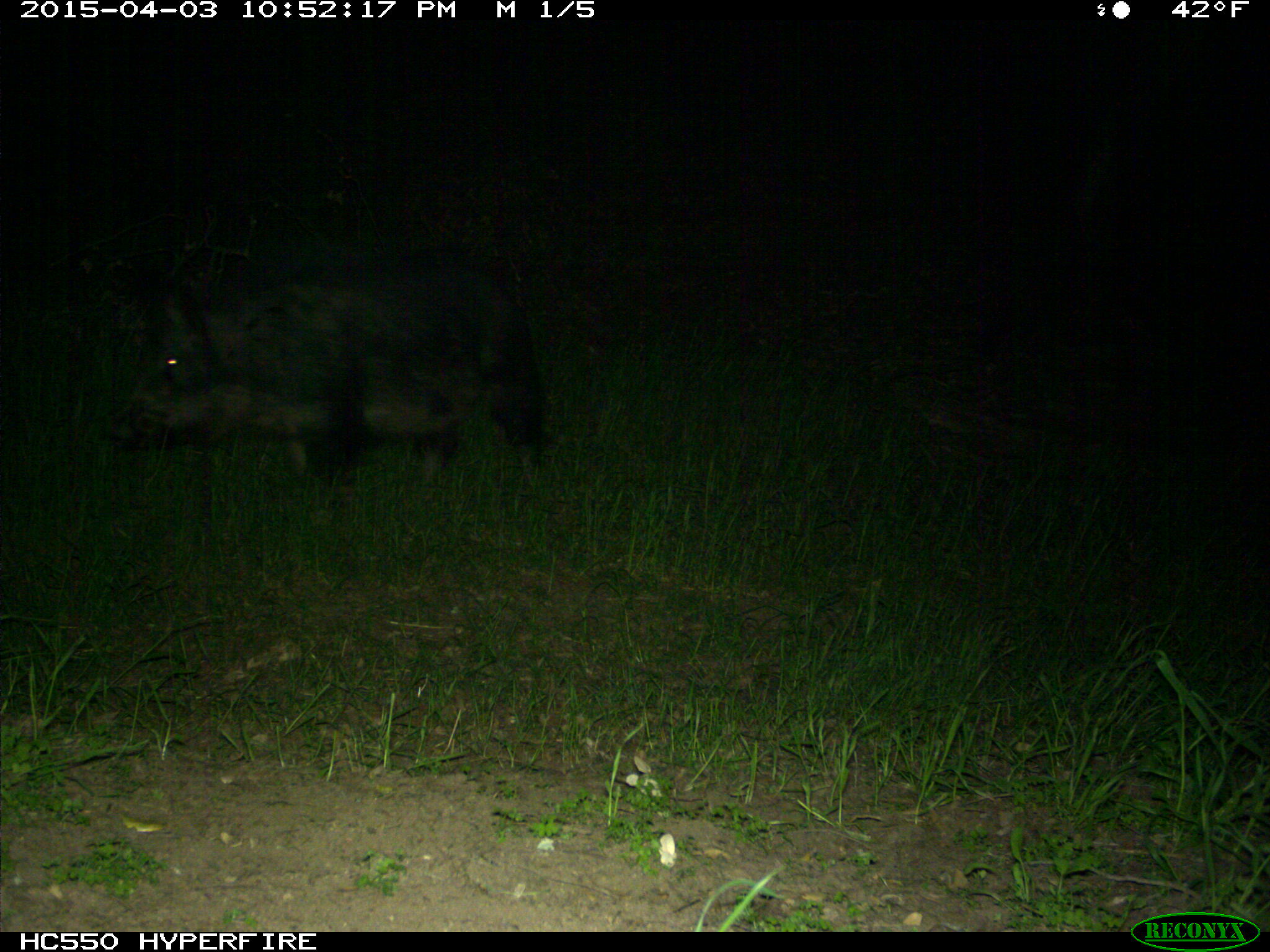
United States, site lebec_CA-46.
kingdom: Animalia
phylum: Chordata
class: Mammalia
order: Artiodactyla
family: Suidae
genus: Sus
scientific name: Sus scrofa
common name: wild boar